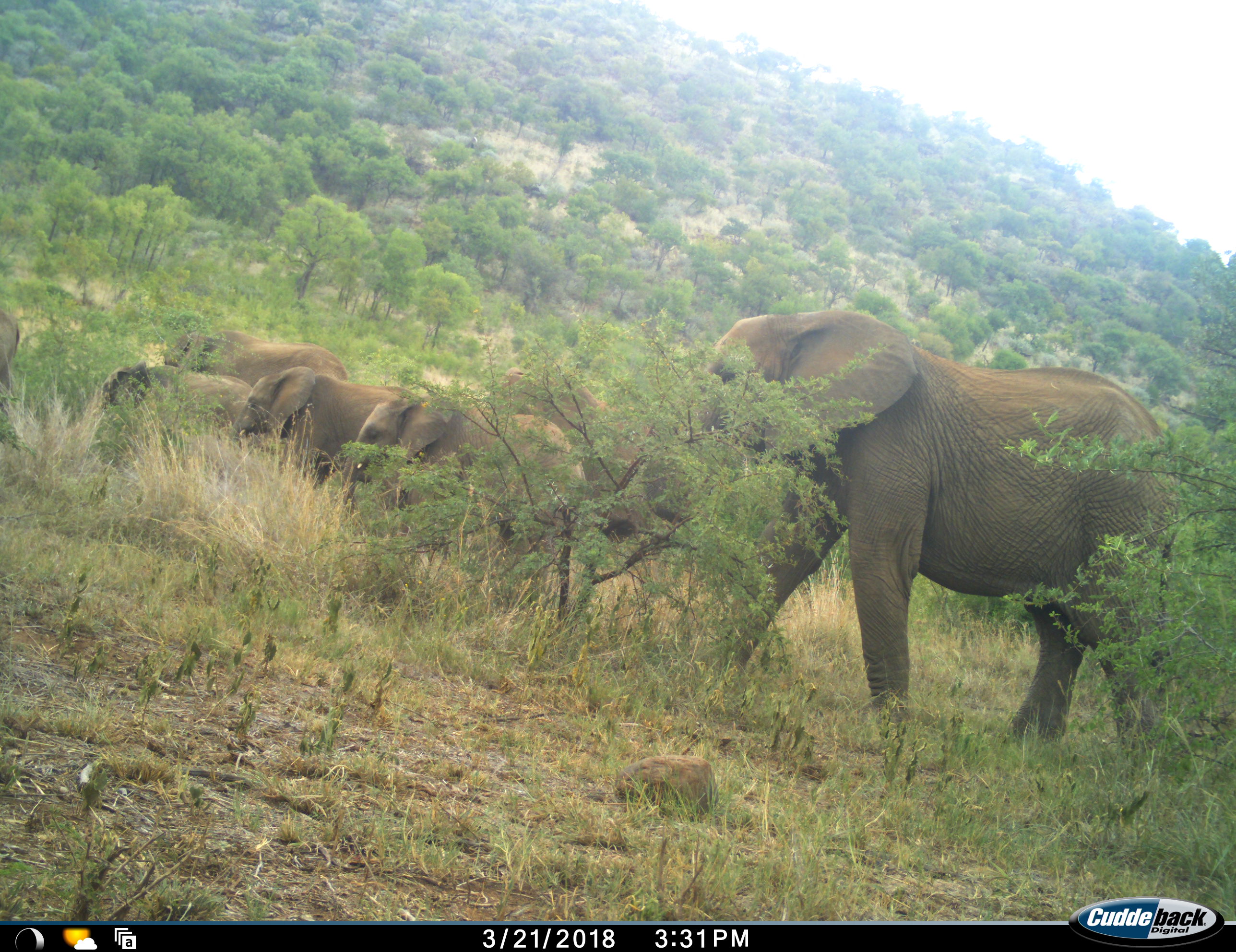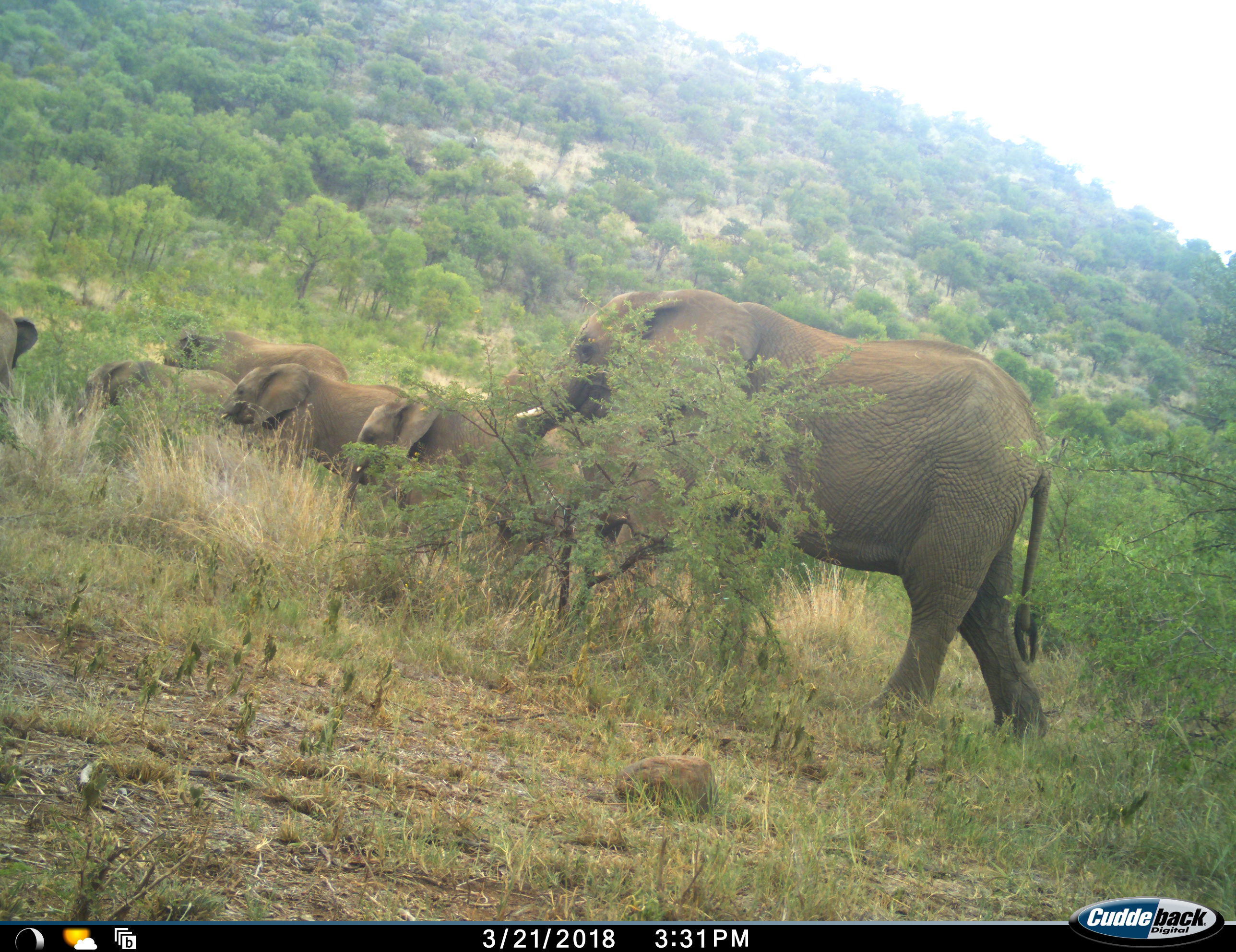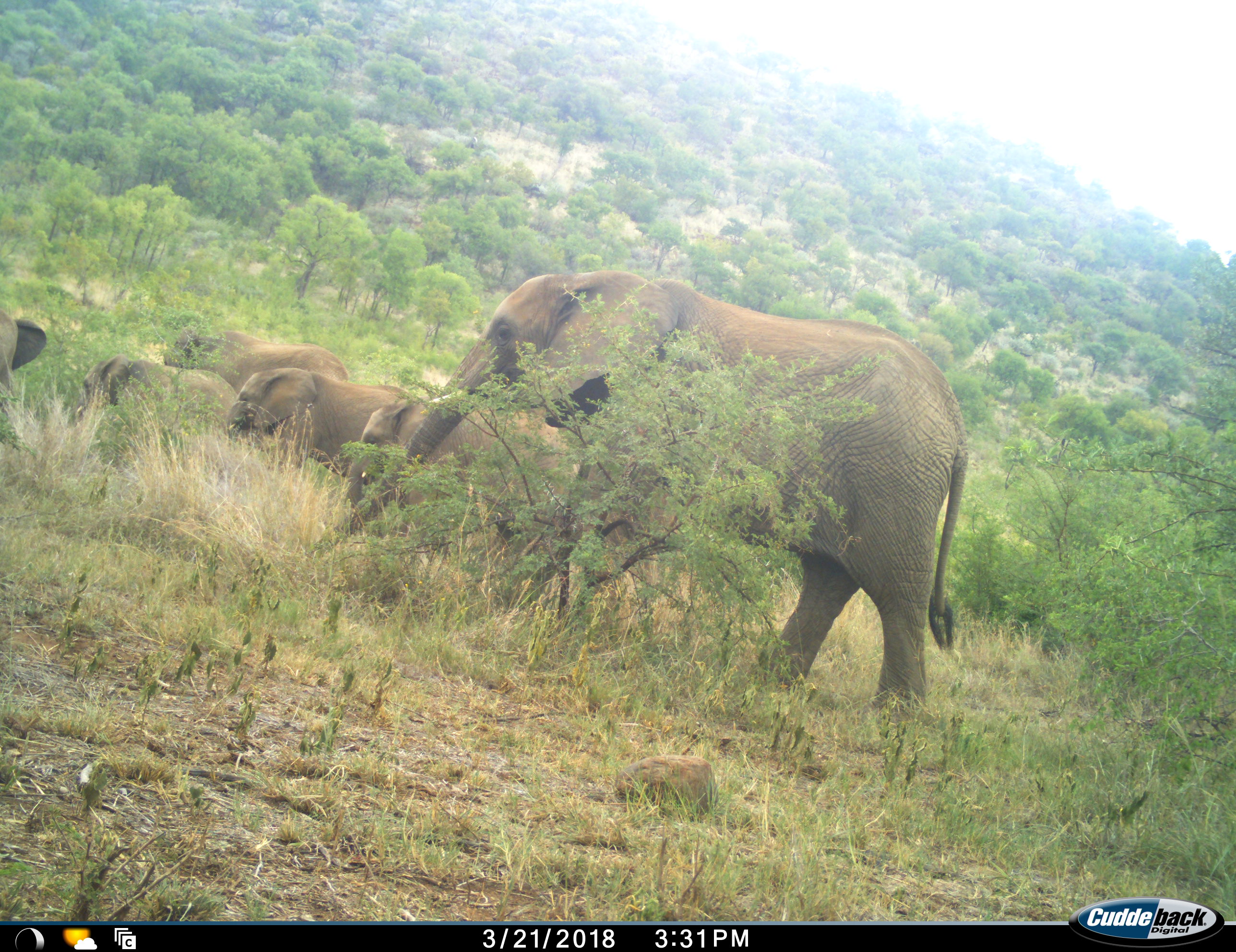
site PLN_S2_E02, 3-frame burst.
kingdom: Animalia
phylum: Chordata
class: Mammalia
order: Proboscidea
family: Elephantidae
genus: Loxodonta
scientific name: Loxodonta africana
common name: african bush elephant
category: elephant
Elephant (african bush elephant) (Loxodonta africana), count 7. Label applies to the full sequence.